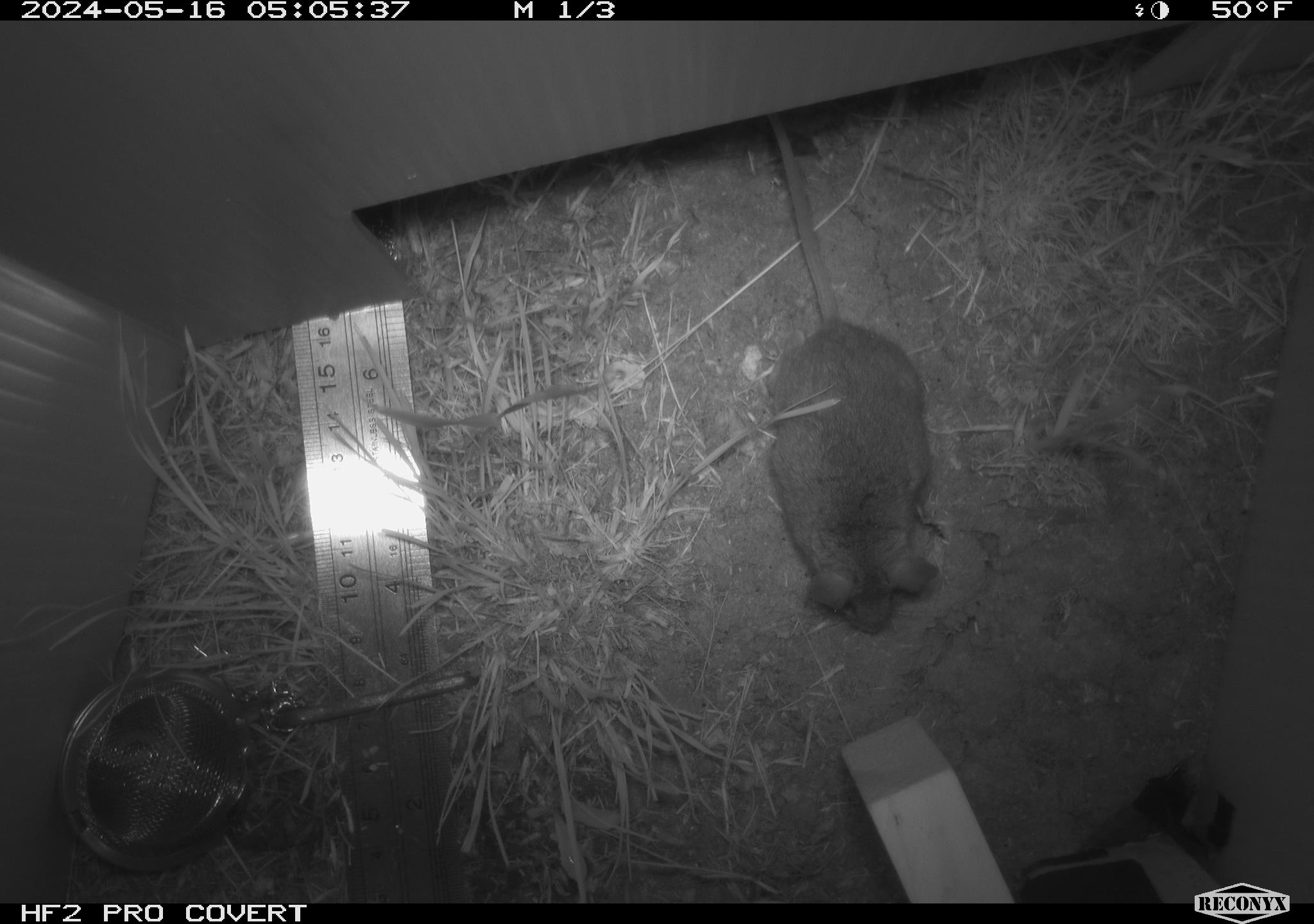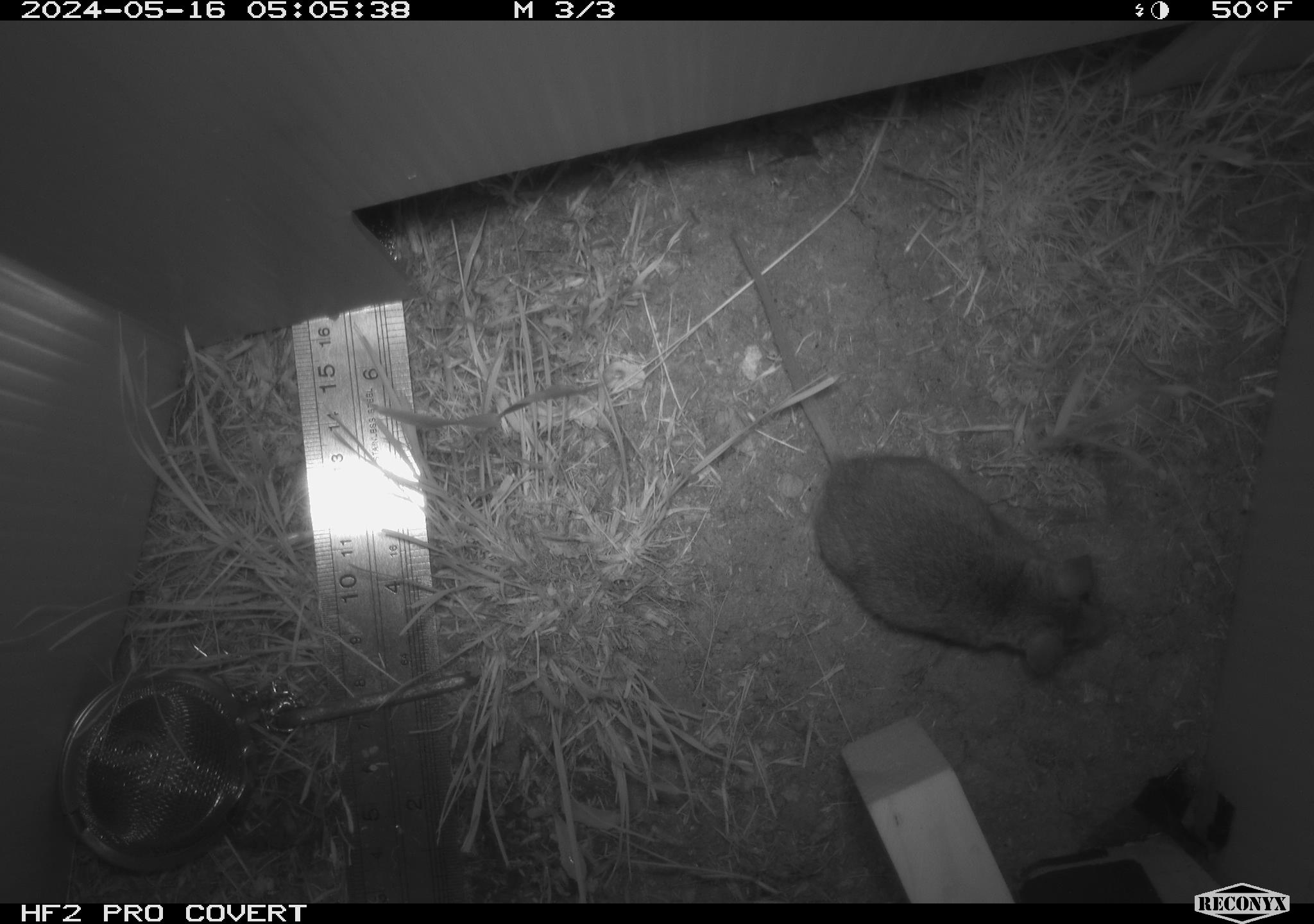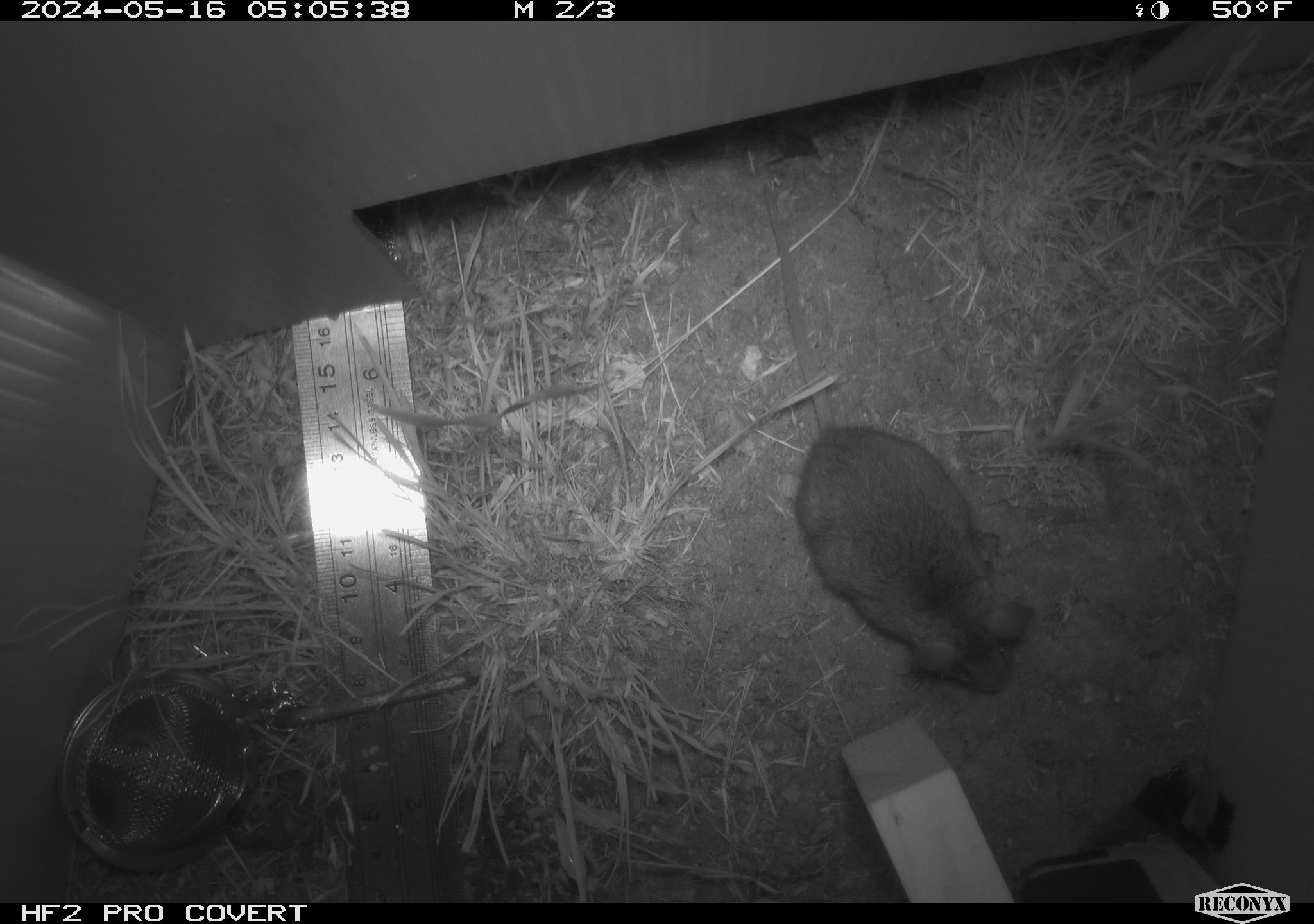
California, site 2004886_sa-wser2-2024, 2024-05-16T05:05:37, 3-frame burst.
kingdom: Animalia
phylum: Chordata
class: Mammalia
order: Rodentia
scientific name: Rodentia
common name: mouse species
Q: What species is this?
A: Mouse species (Rodentia).